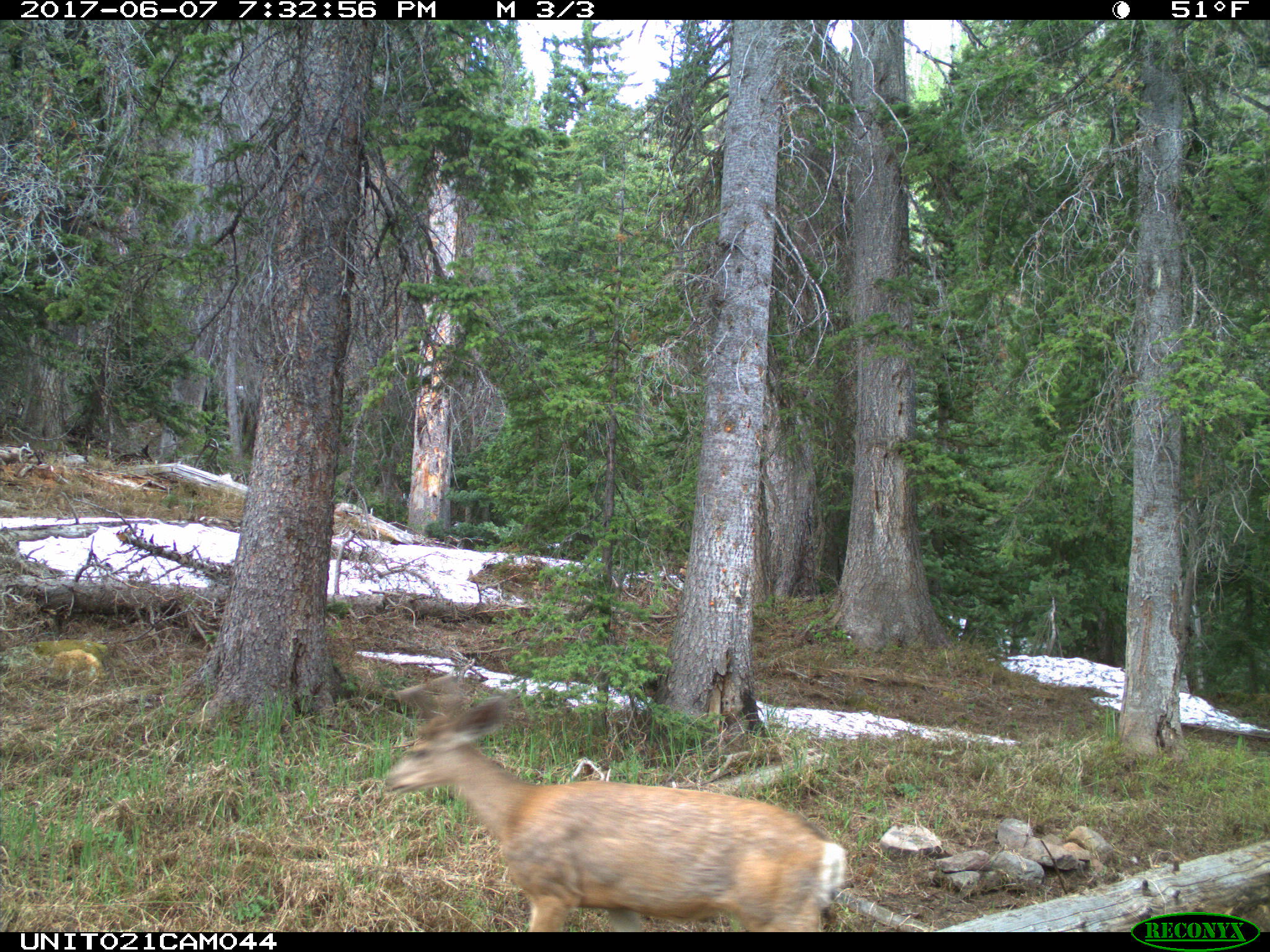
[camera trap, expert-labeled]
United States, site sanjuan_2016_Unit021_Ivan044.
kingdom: Animalia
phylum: Chordata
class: Mammalia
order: Artiodactyla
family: Cervidae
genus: Odocoileus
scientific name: Odocoileus hemionus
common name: mule deer